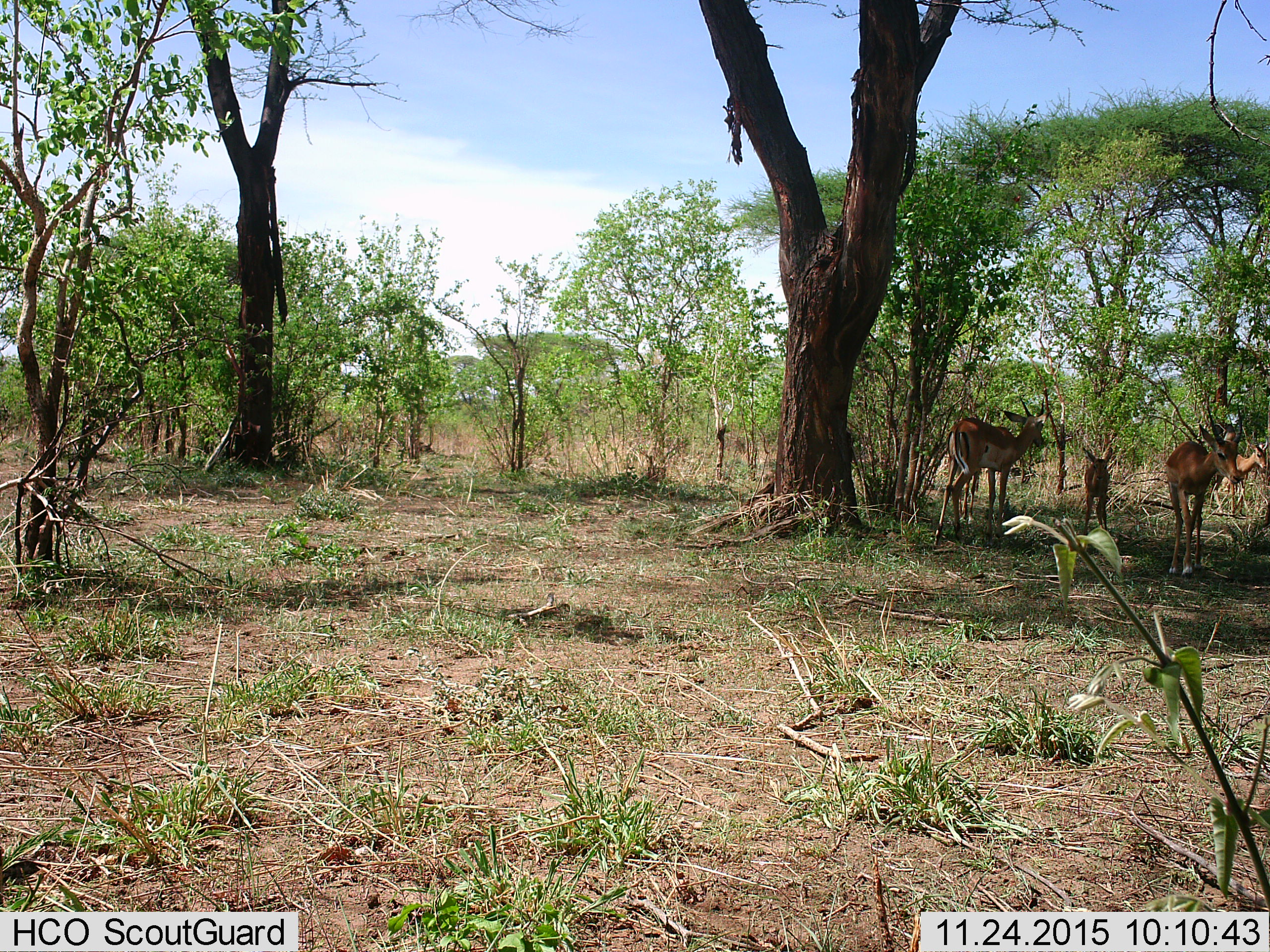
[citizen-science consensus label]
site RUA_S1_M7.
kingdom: Animalia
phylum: Chordata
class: Mammalia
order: Artiodactyla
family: Bovidae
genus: Aepyceros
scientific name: Aepyceros melampus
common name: impala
Impala (Aepyceros melampus), count 4. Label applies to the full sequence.